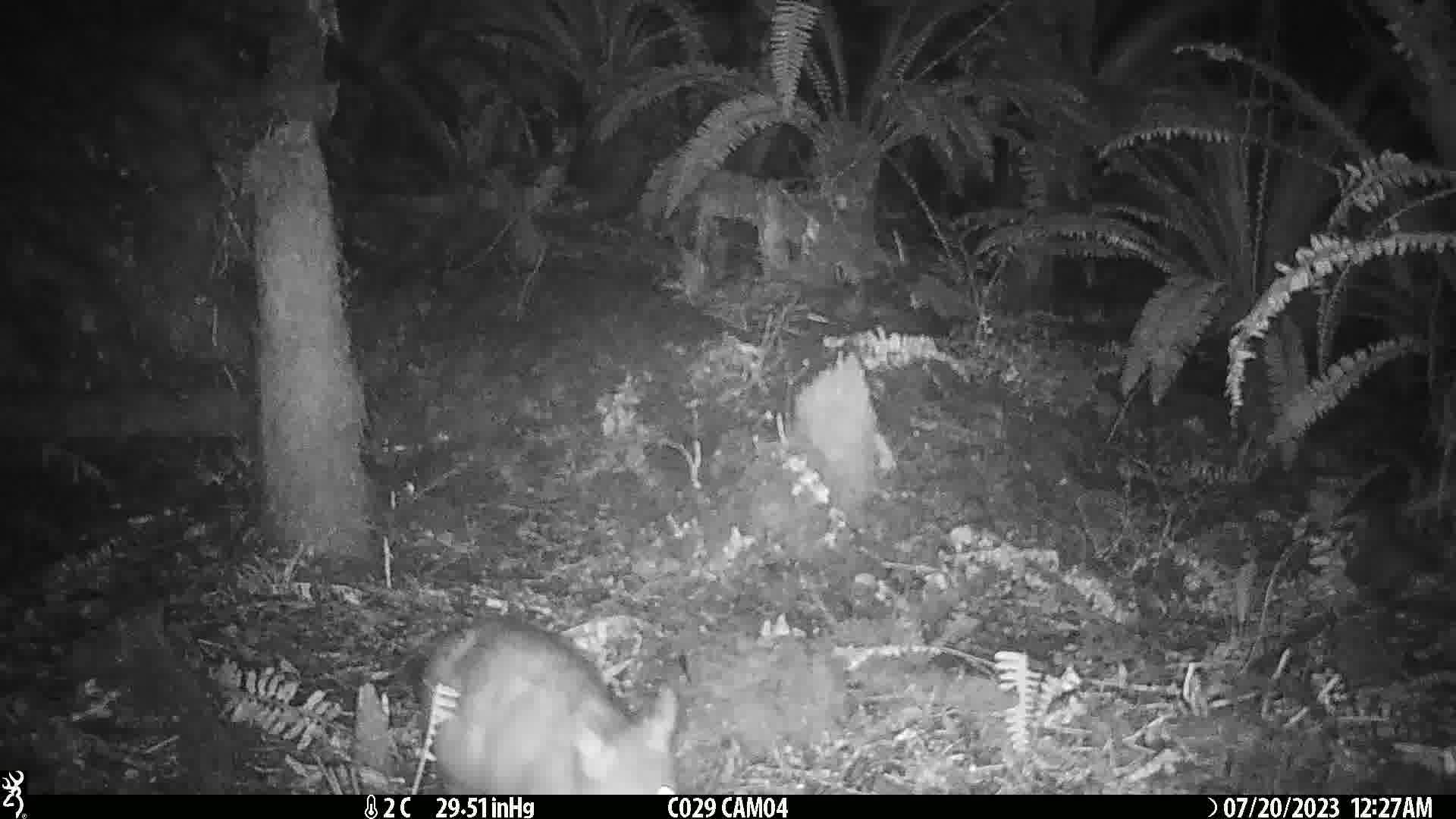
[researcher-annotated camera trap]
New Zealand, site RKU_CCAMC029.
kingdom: Animalia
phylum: Chordata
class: Mammalia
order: Diprotodontia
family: Phalangeridae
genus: Trichosurus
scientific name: Trichosurus vulpecula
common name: common brushtail possum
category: possum